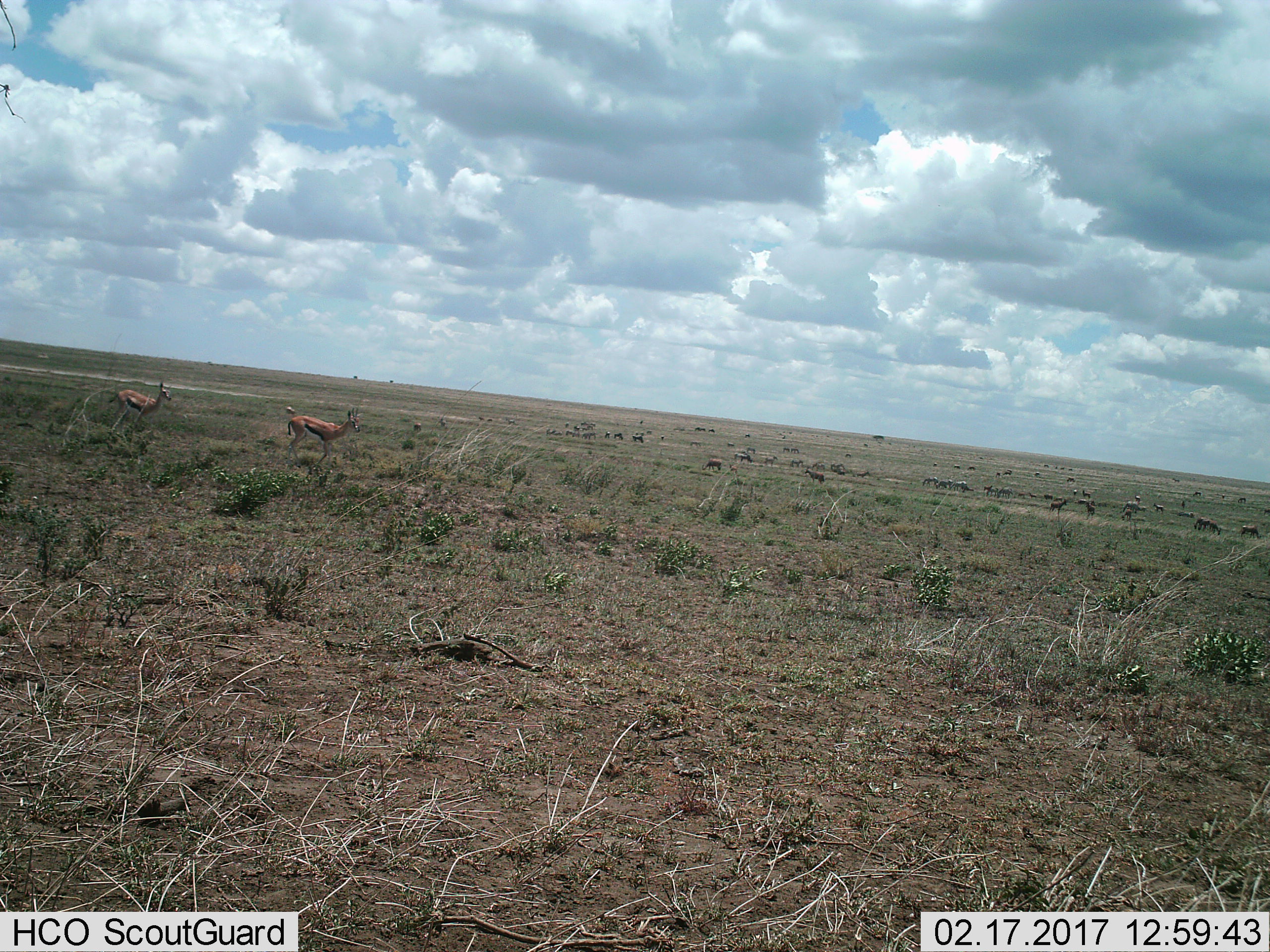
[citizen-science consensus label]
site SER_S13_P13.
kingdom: Animalia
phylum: Chordata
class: Mammalia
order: Artiodactyla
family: Bovidae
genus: Eudorcas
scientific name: Eudorcas thomsonii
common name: thomson's gazelle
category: gazellethomsons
Gazellethomsons (thomson's gazelle) (Eudorcas thomsonii), count 2. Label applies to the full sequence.